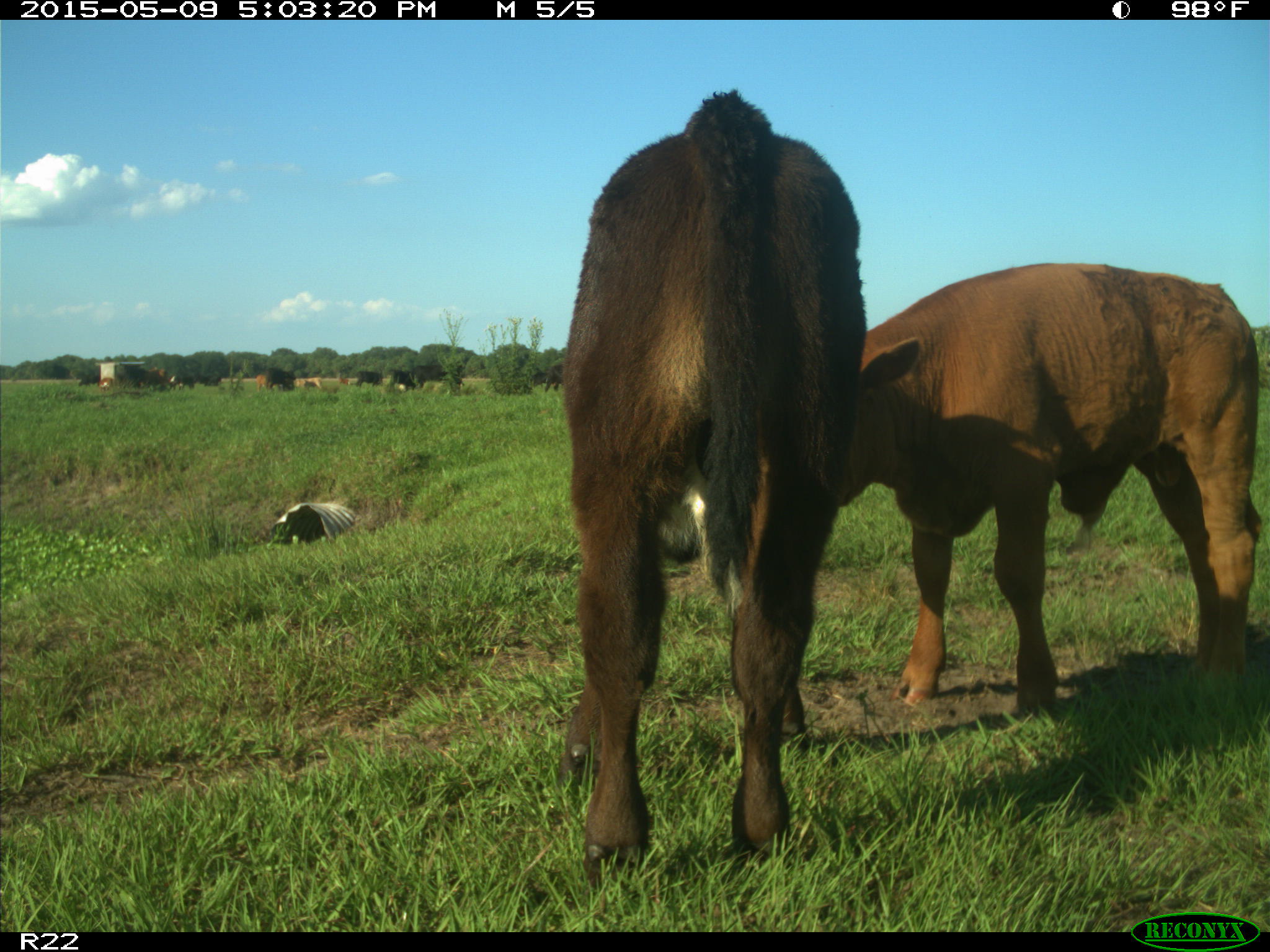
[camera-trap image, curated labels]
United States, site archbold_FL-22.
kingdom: Animalia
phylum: Chordata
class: Mammalia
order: Artiodactyla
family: Bovidae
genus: Bos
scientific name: Bos taurus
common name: domestic cow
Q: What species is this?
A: Bos taurus (domestic cow).